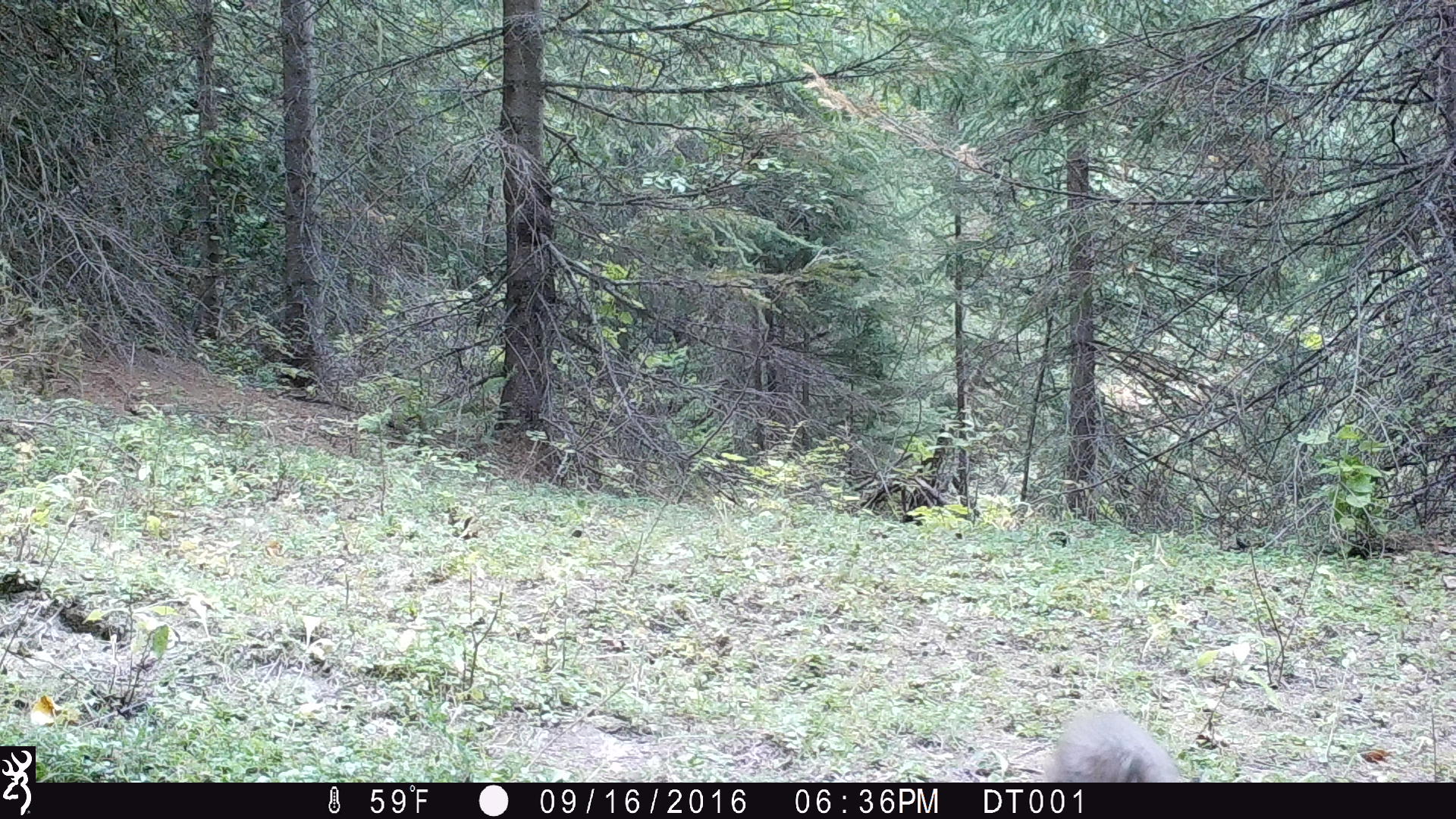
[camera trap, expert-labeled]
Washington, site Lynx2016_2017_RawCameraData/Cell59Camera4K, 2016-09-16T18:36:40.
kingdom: Animalia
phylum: Chordata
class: Mammalia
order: Lagomorpha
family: Leporidae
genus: Lepus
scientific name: Lepus americanus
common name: snowshoe hare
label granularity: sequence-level